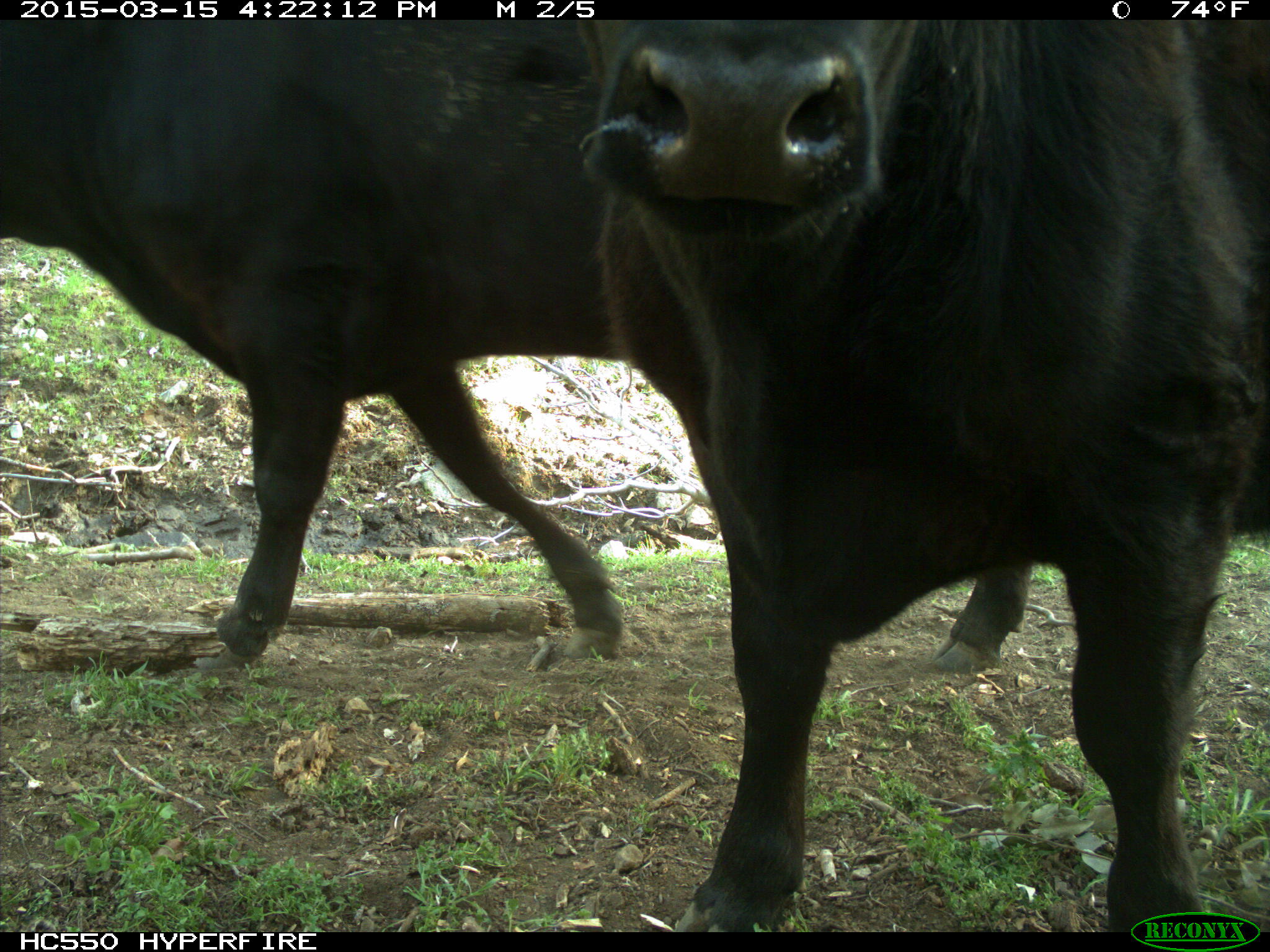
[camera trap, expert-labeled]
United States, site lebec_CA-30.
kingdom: Animalia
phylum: Chordata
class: Mammalia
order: Artiodactyla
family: Bovidae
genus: Bos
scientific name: Bos taurus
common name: domestic cow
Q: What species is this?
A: Bos taurus (domestic cow).